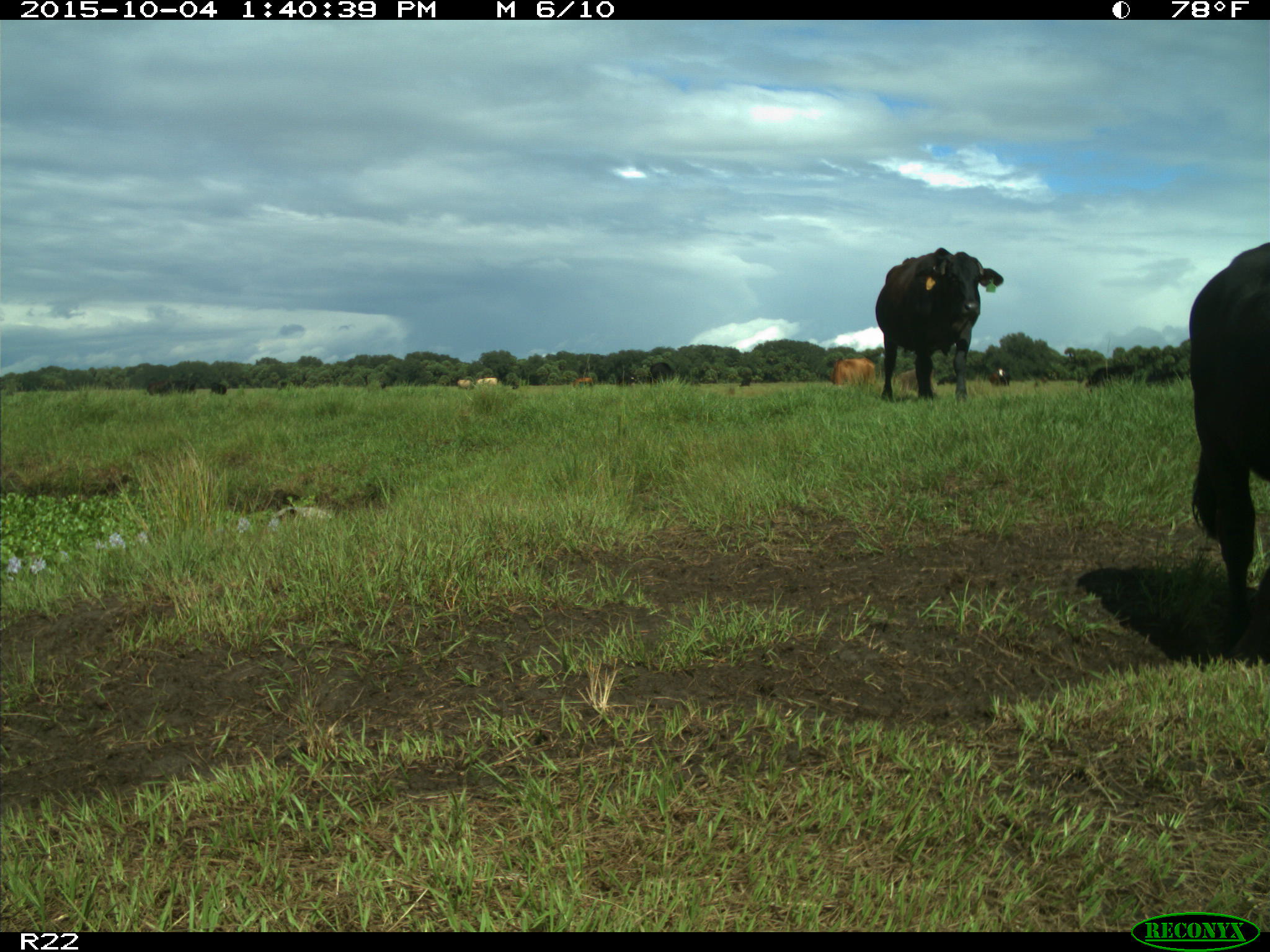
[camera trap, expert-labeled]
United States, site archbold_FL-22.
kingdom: Animalia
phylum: Chordata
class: Mammalia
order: Artiodactyla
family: Bovidae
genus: Bos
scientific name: Bos taurus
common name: domestic cow